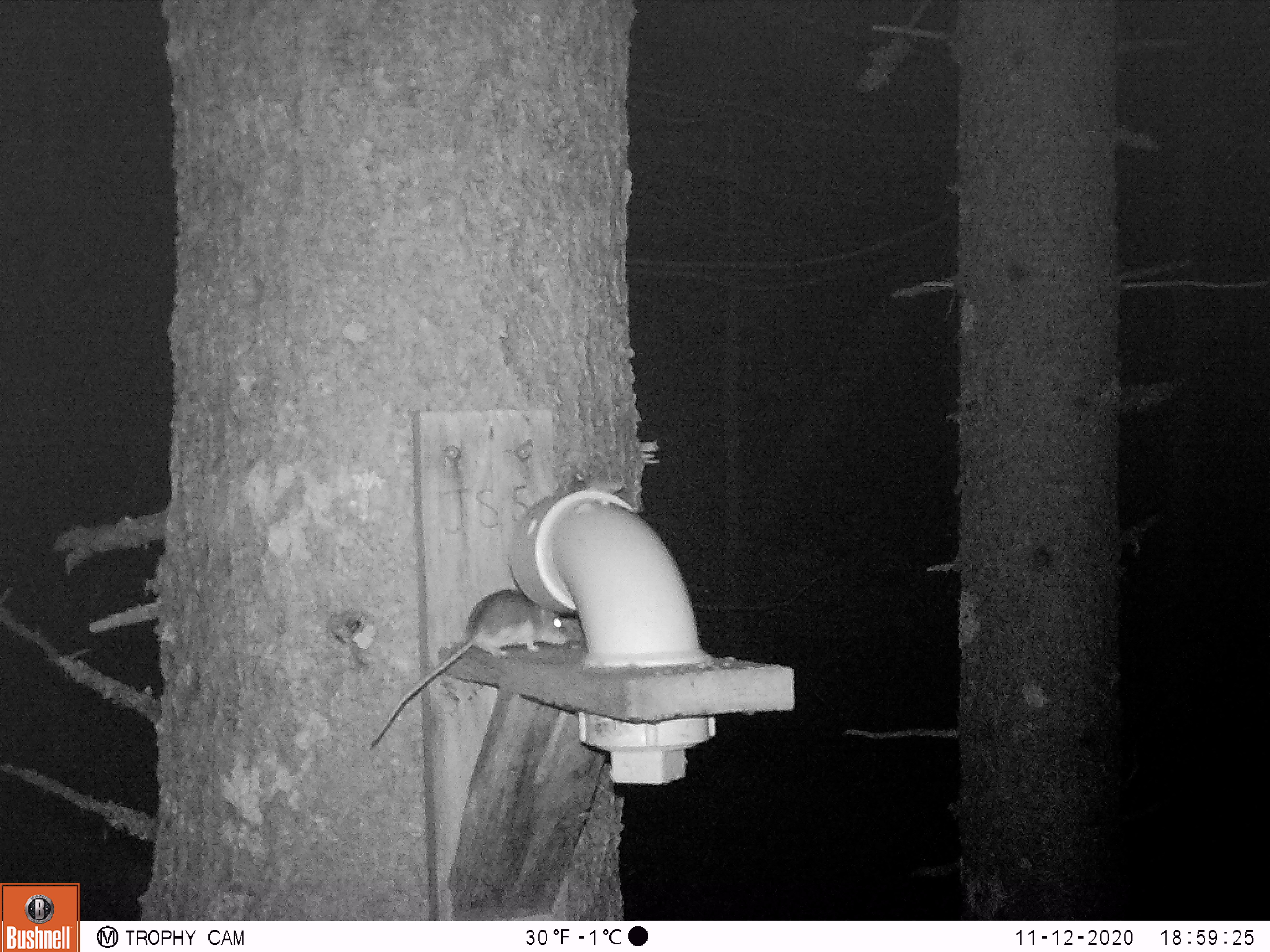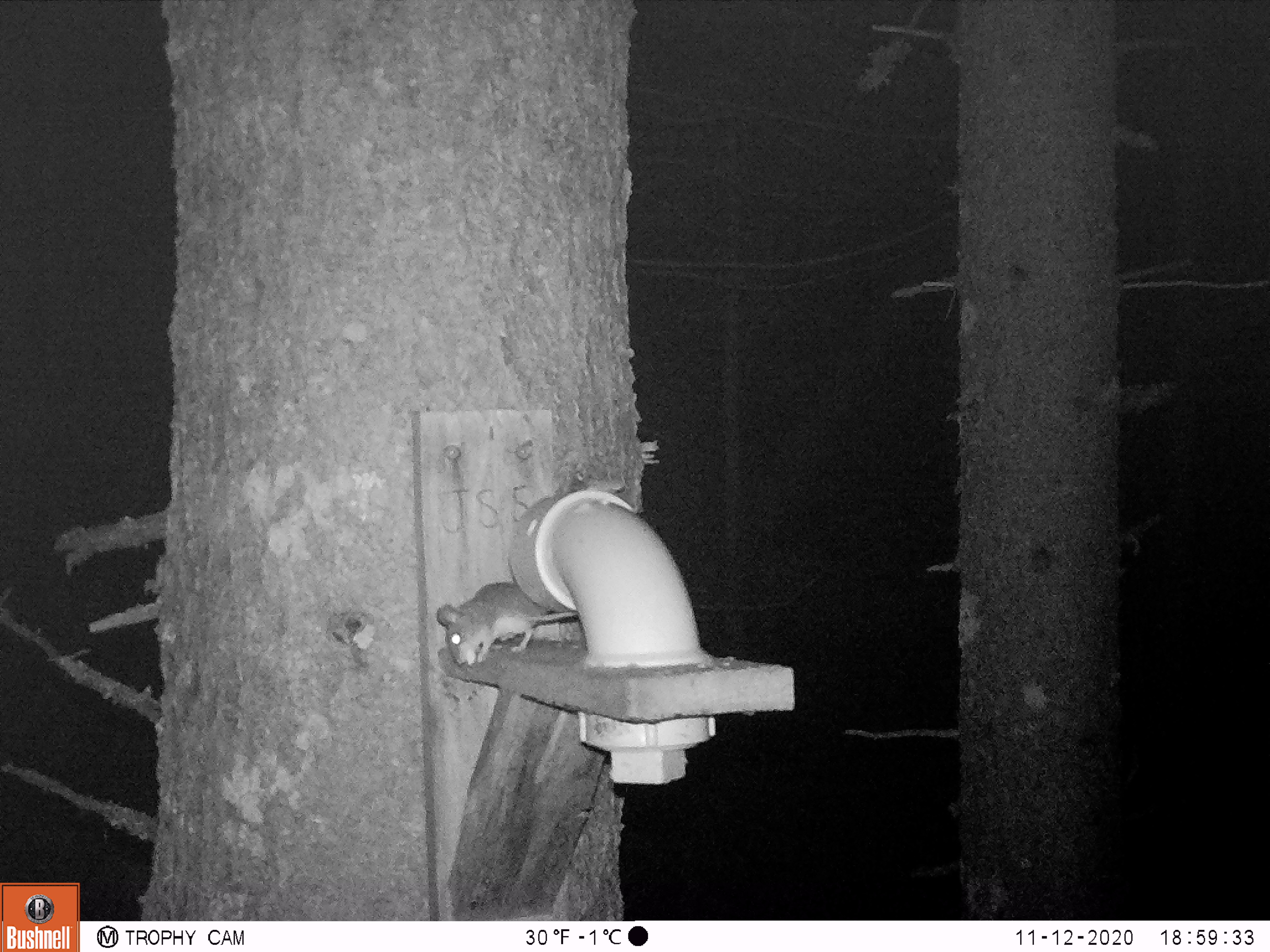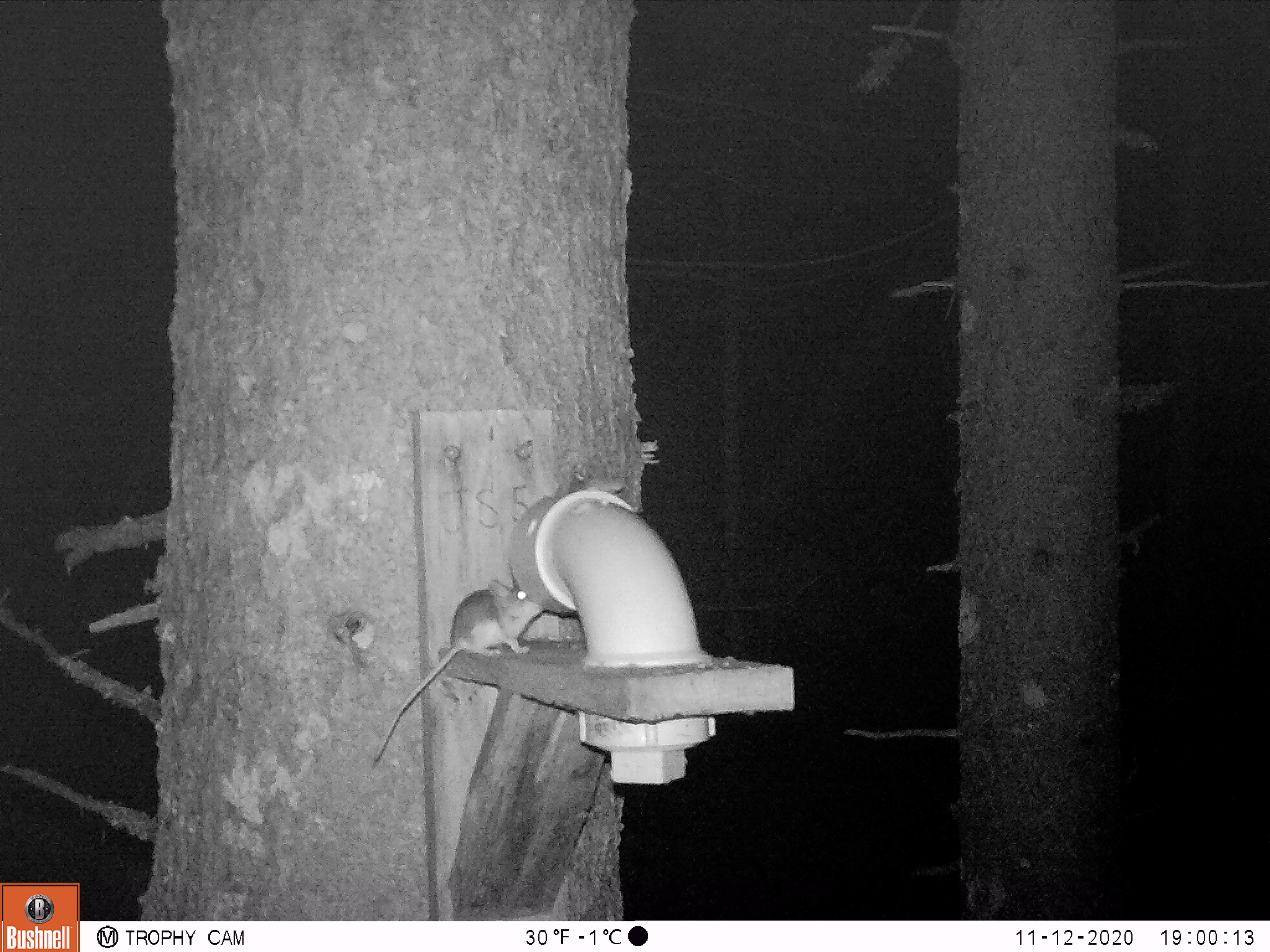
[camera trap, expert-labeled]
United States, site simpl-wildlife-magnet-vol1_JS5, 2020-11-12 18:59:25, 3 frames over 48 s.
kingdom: Animalia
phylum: Chordata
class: Mammalia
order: Rodentia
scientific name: Rodentia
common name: mouse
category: mouse sp.